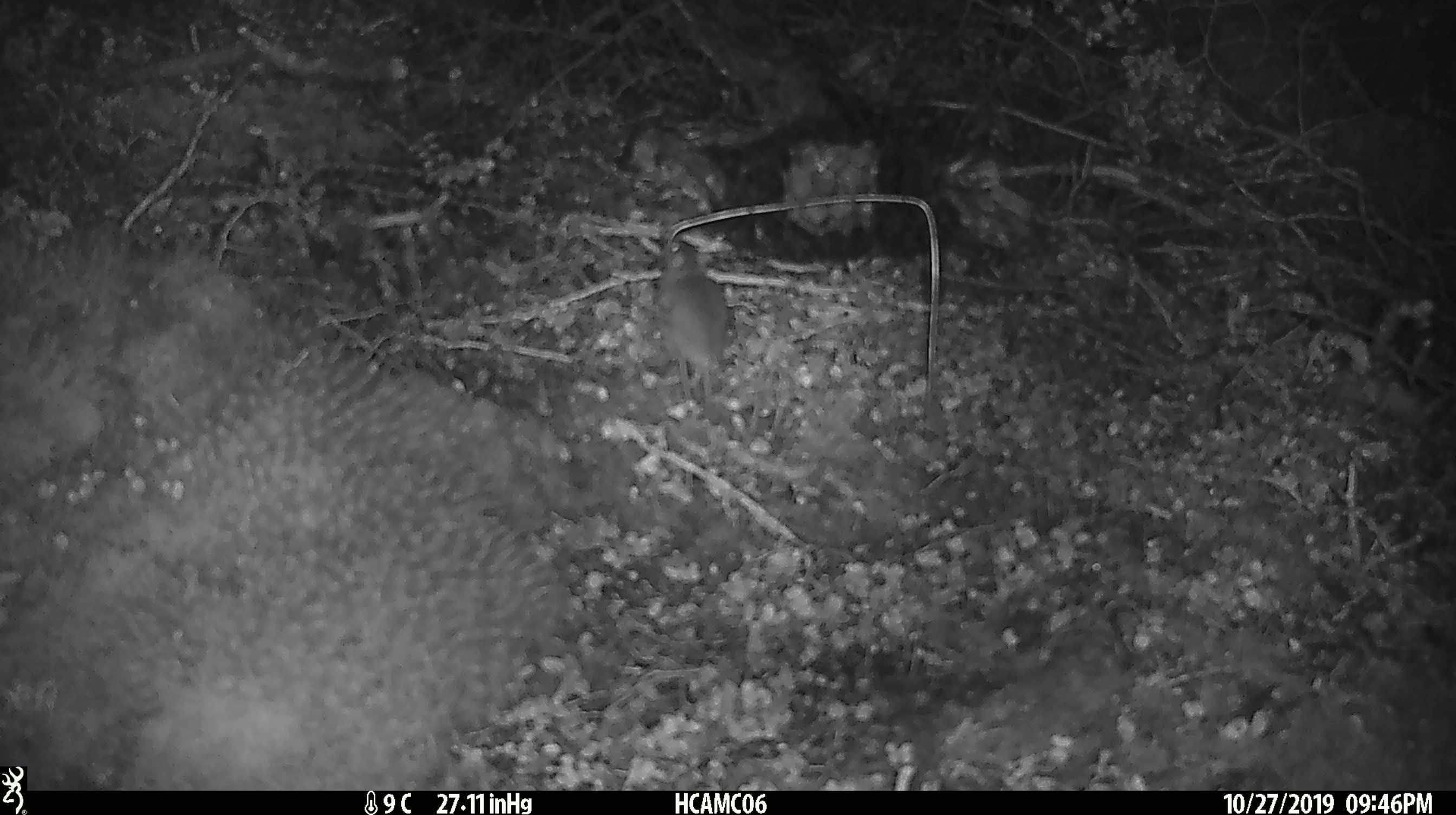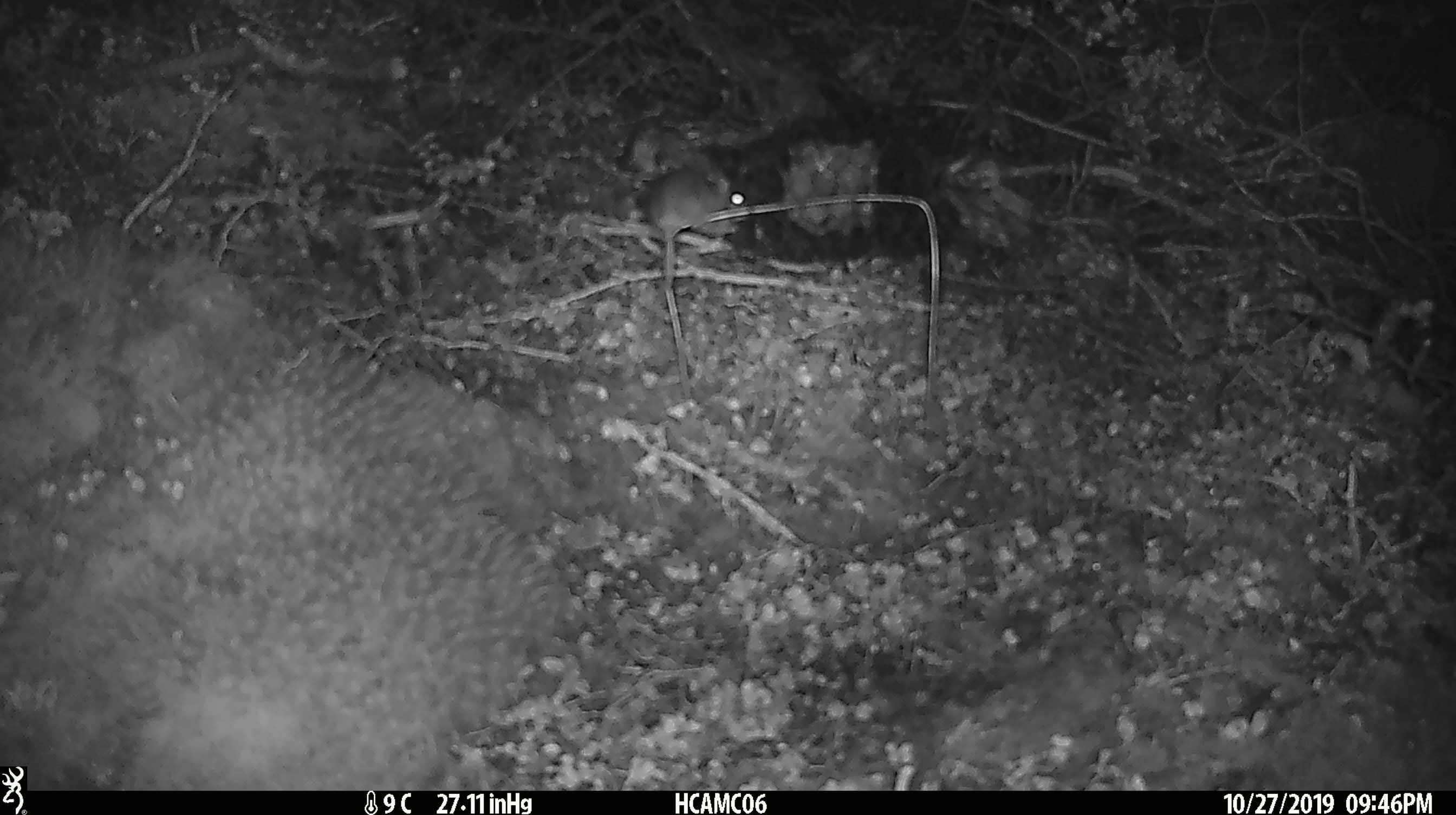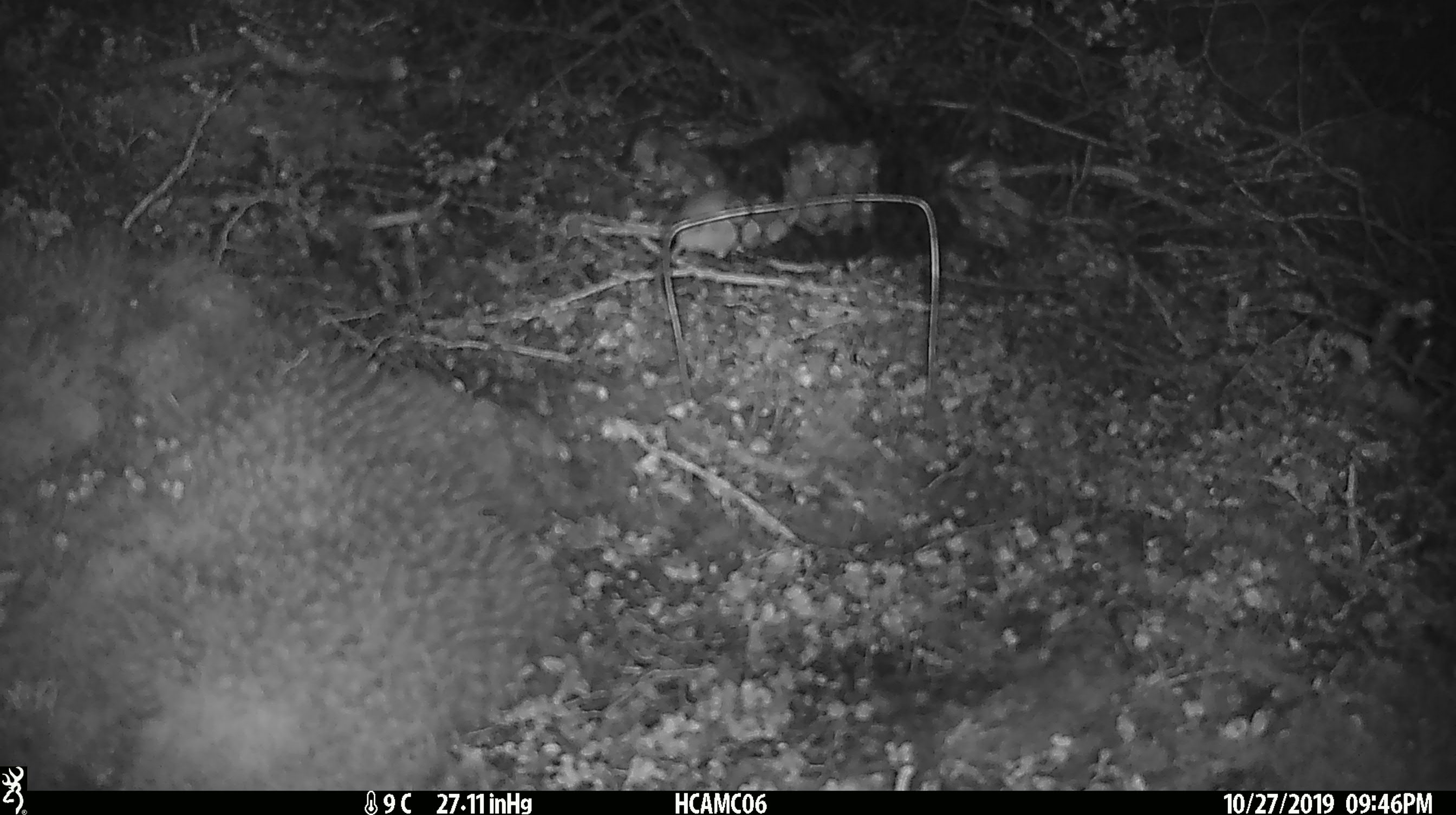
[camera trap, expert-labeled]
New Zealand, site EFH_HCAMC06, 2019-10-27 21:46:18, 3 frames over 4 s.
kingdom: Animalia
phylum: Chordata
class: Mammalia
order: Rodentia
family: Muridae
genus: Mus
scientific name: Mus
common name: mouse